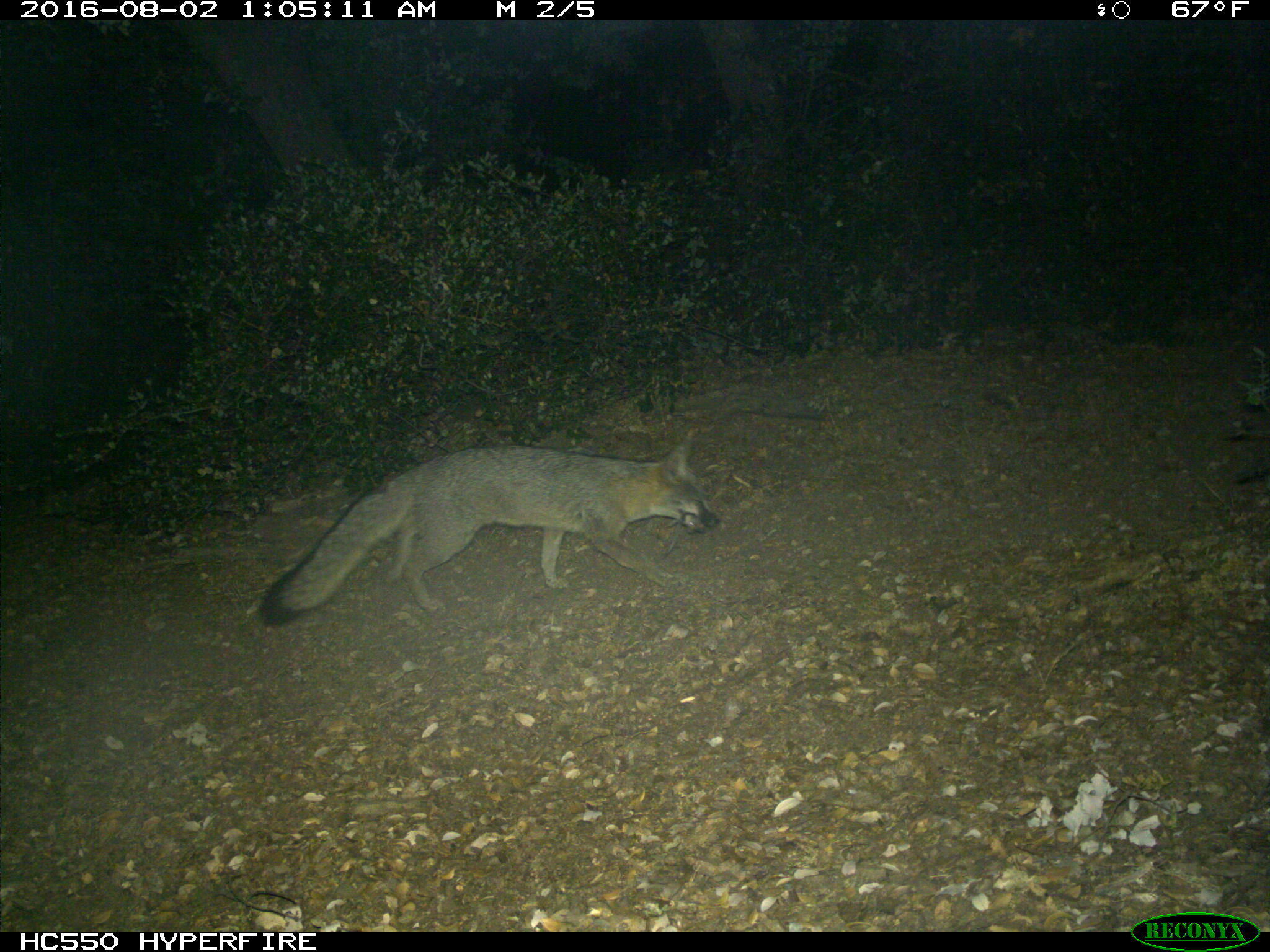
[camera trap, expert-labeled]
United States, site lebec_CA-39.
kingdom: Animalia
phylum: Chordata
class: Mammalia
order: Carnivora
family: Canidae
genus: Urocyon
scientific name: Urocyon cinereoargenteus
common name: gray fox